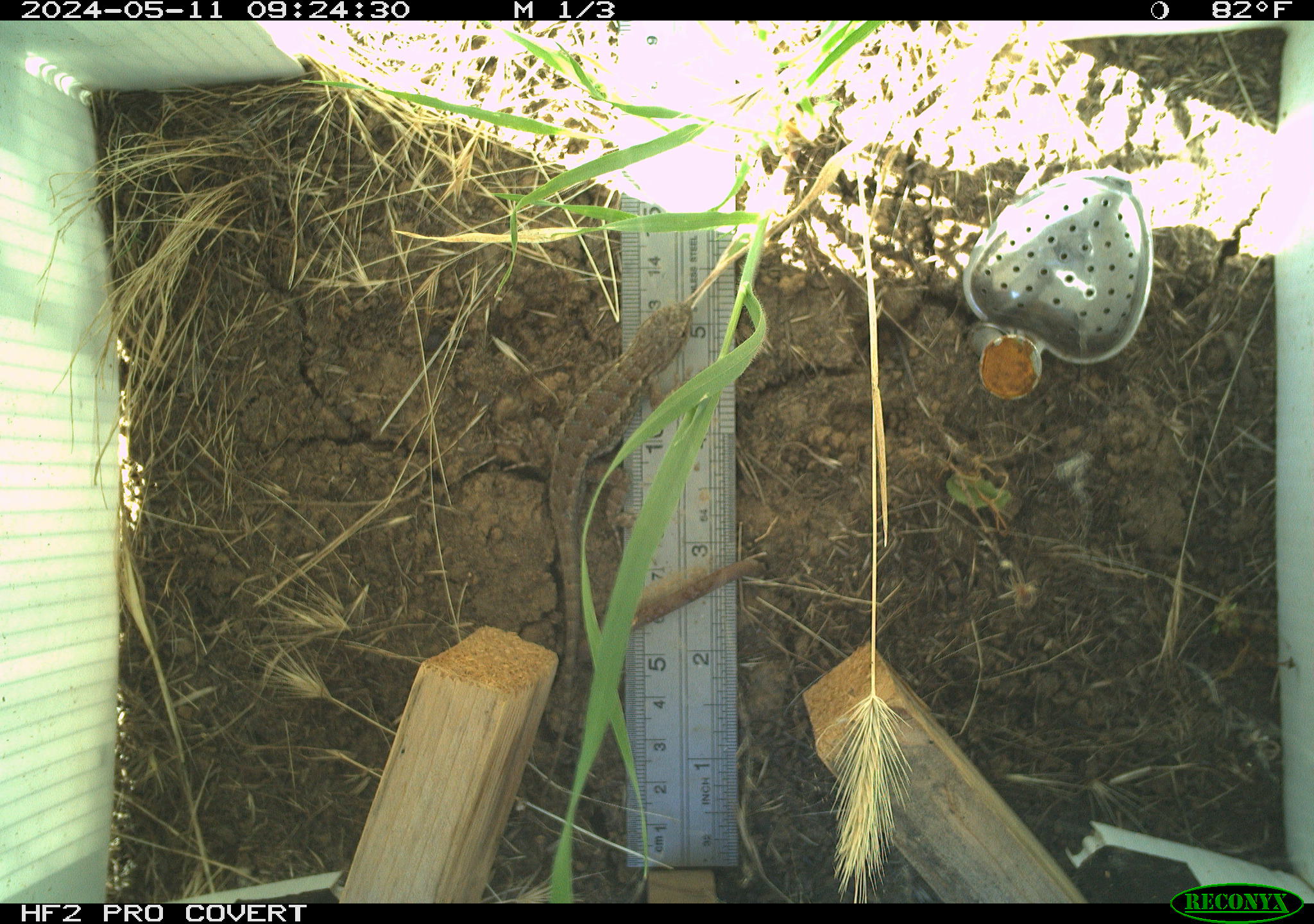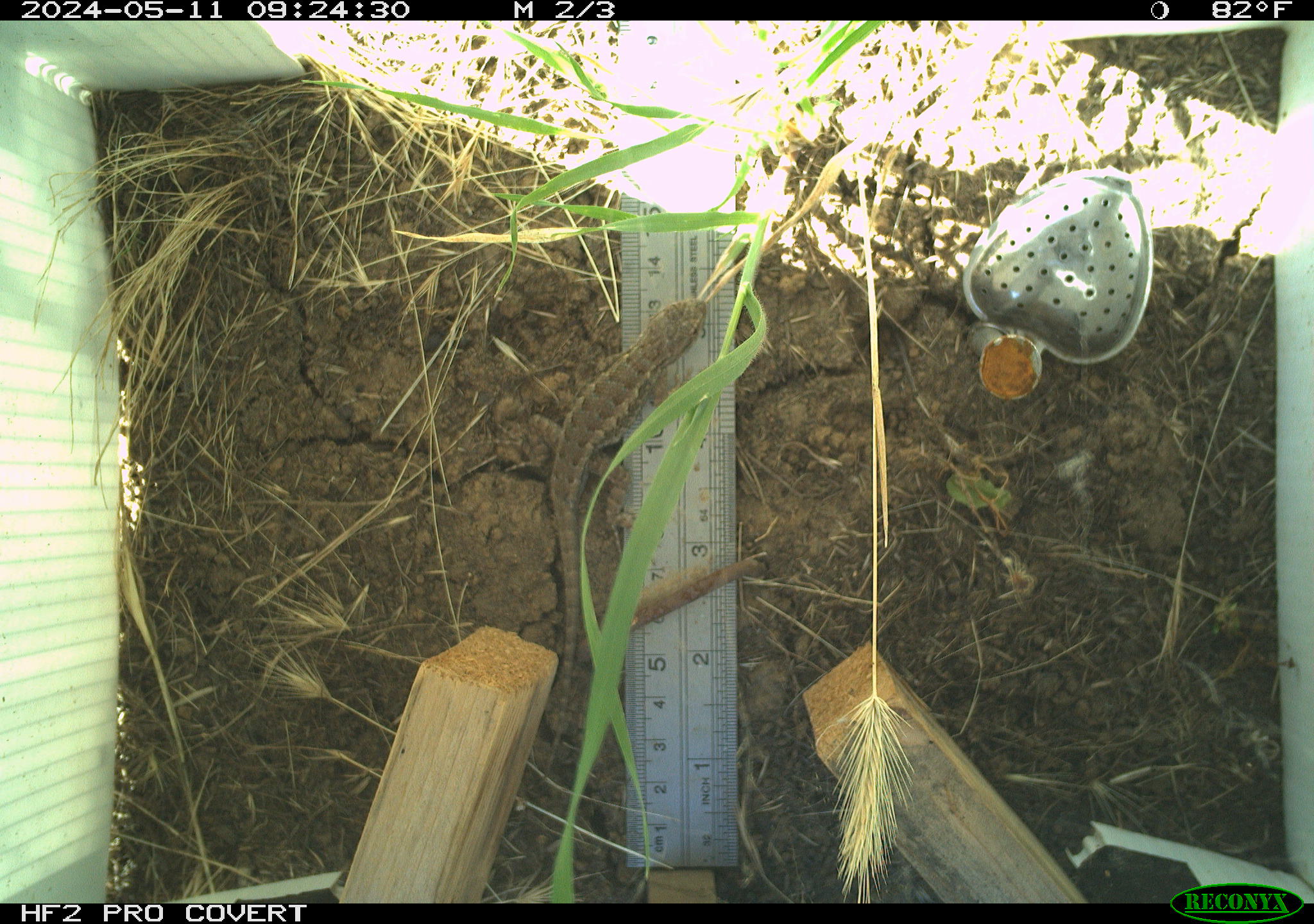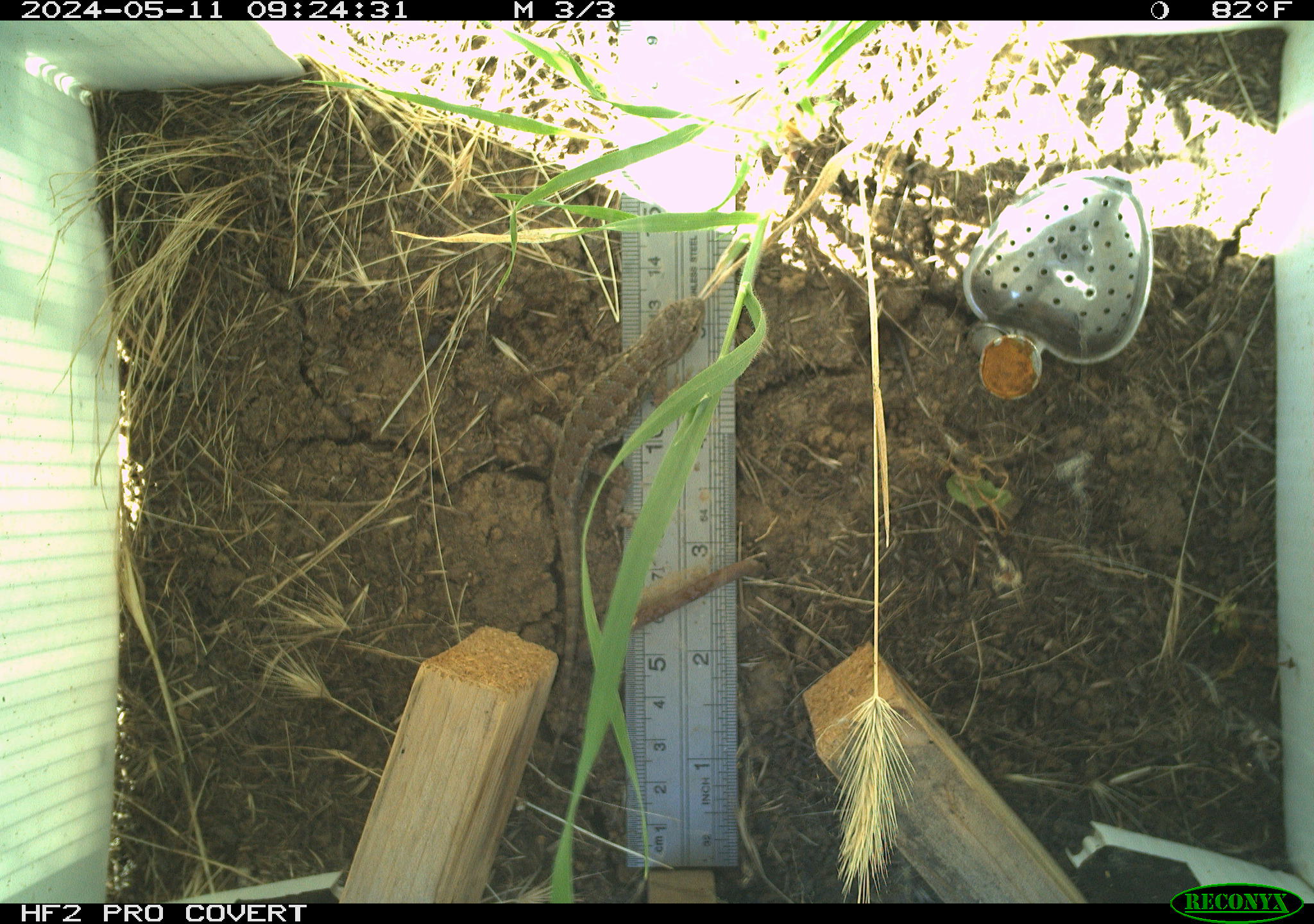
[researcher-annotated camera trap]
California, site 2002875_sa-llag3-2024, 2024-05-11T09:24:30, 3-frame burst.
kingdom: Animalia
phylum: Chordata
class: Reptilia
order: Squamata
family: Phrynosomatidae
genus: Sceloporus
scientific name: Sceloporus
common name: spiny lizards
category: sceloporus species